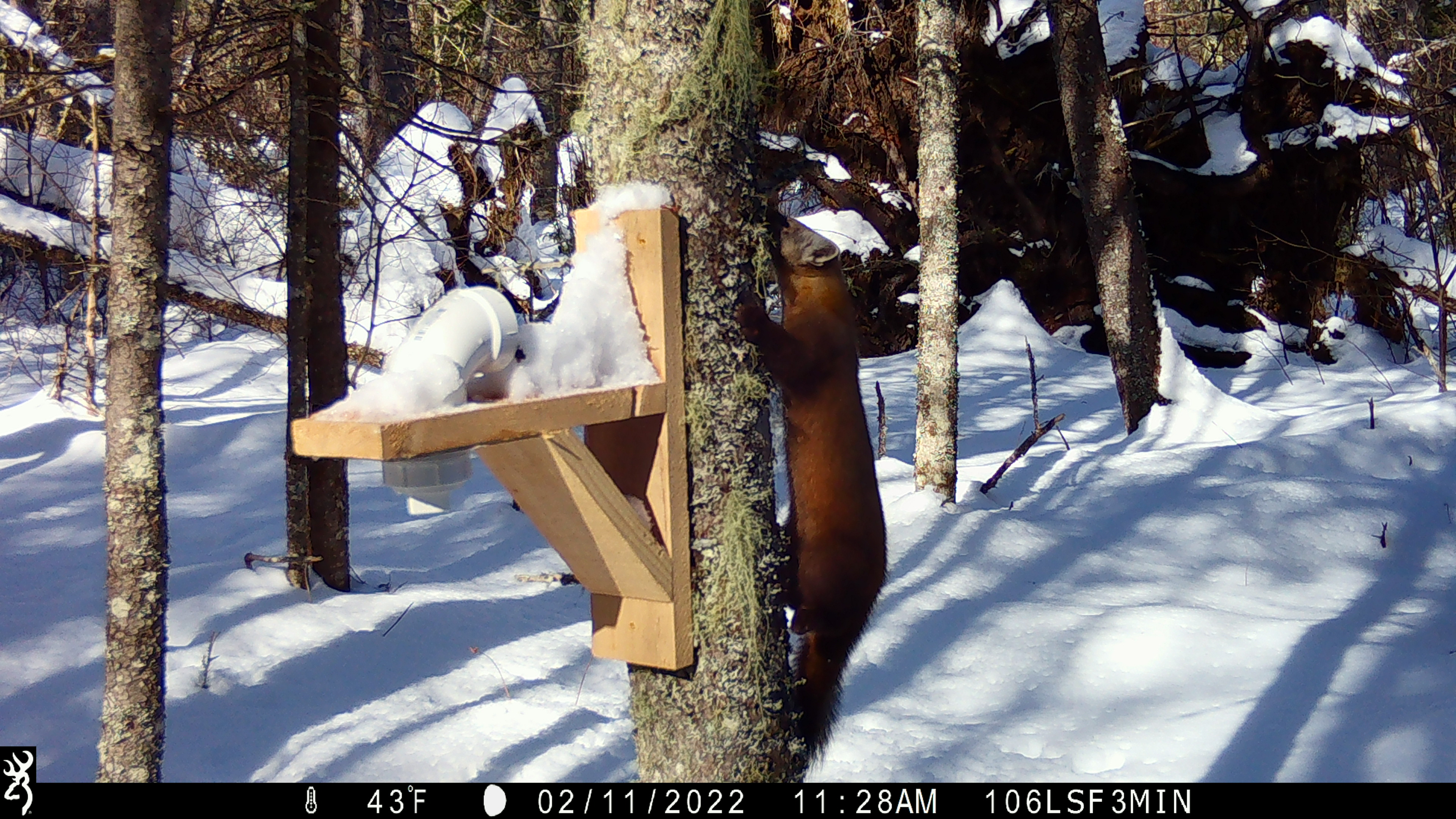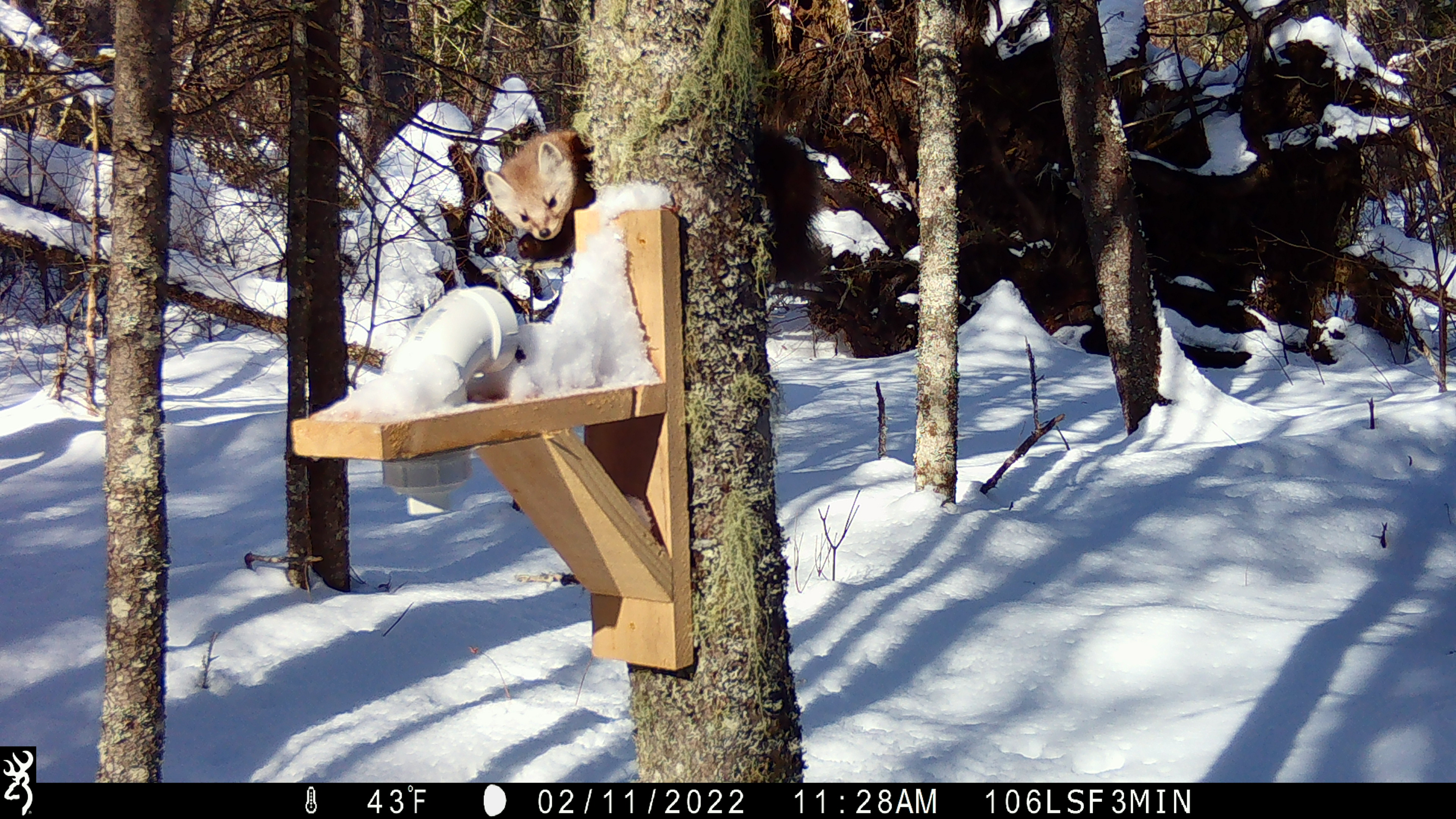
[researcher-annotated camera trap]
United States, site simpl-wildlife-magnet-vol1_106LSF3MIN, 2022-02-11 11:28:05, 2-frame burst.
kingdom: Animalia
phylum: Chordata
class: Mammalia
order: Carnivora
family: Mustelidae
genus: Martes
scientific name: Martes americana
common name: american marten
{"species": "american marten (Martes americana)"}